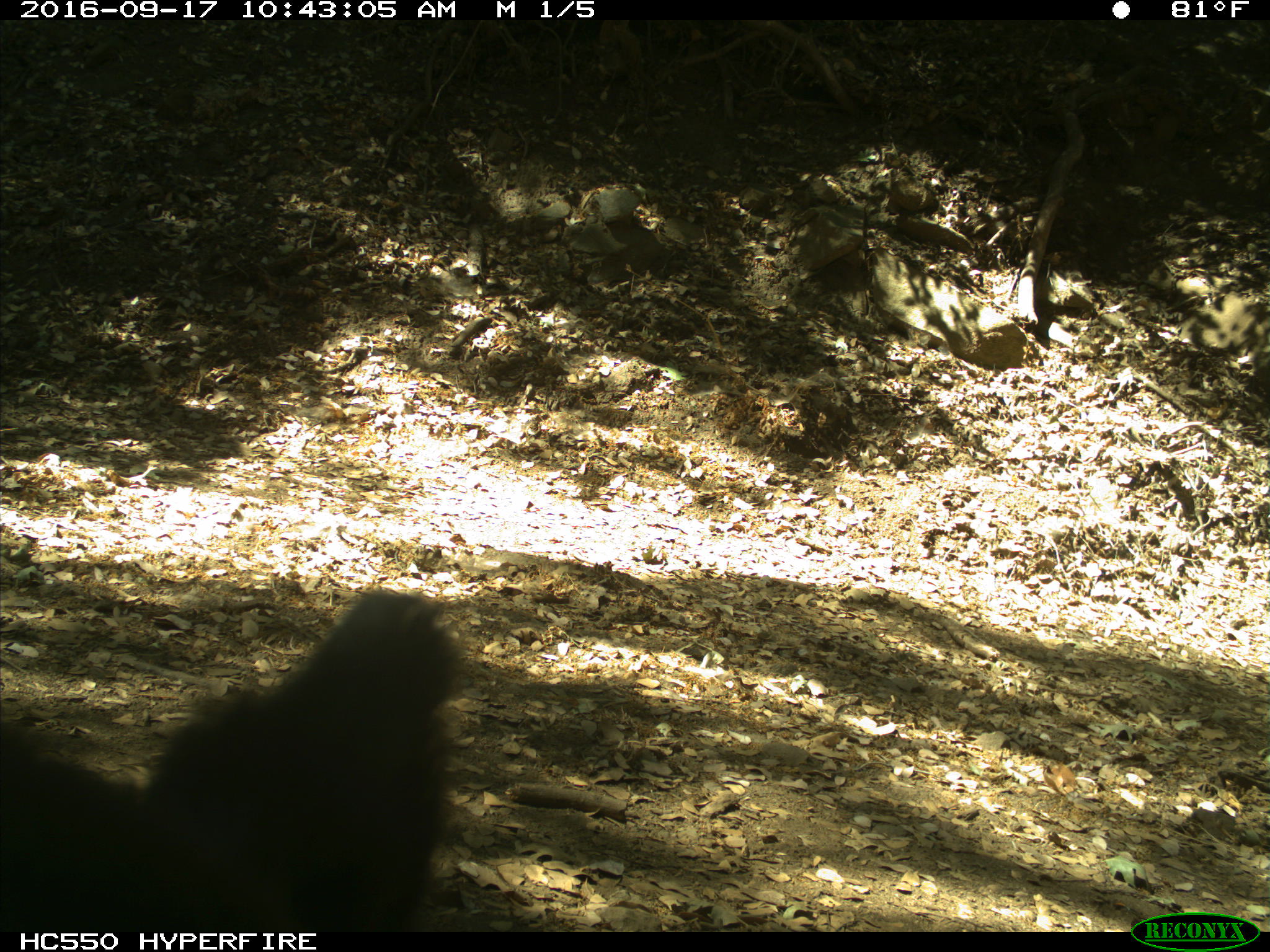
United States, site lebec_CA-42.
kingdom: Animalia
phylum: Chordata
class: Mammalia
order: Carnivora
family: Ursidae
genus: Ursus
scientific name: Ursus americanus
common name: american black bear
Ursus americanus (american black bear).